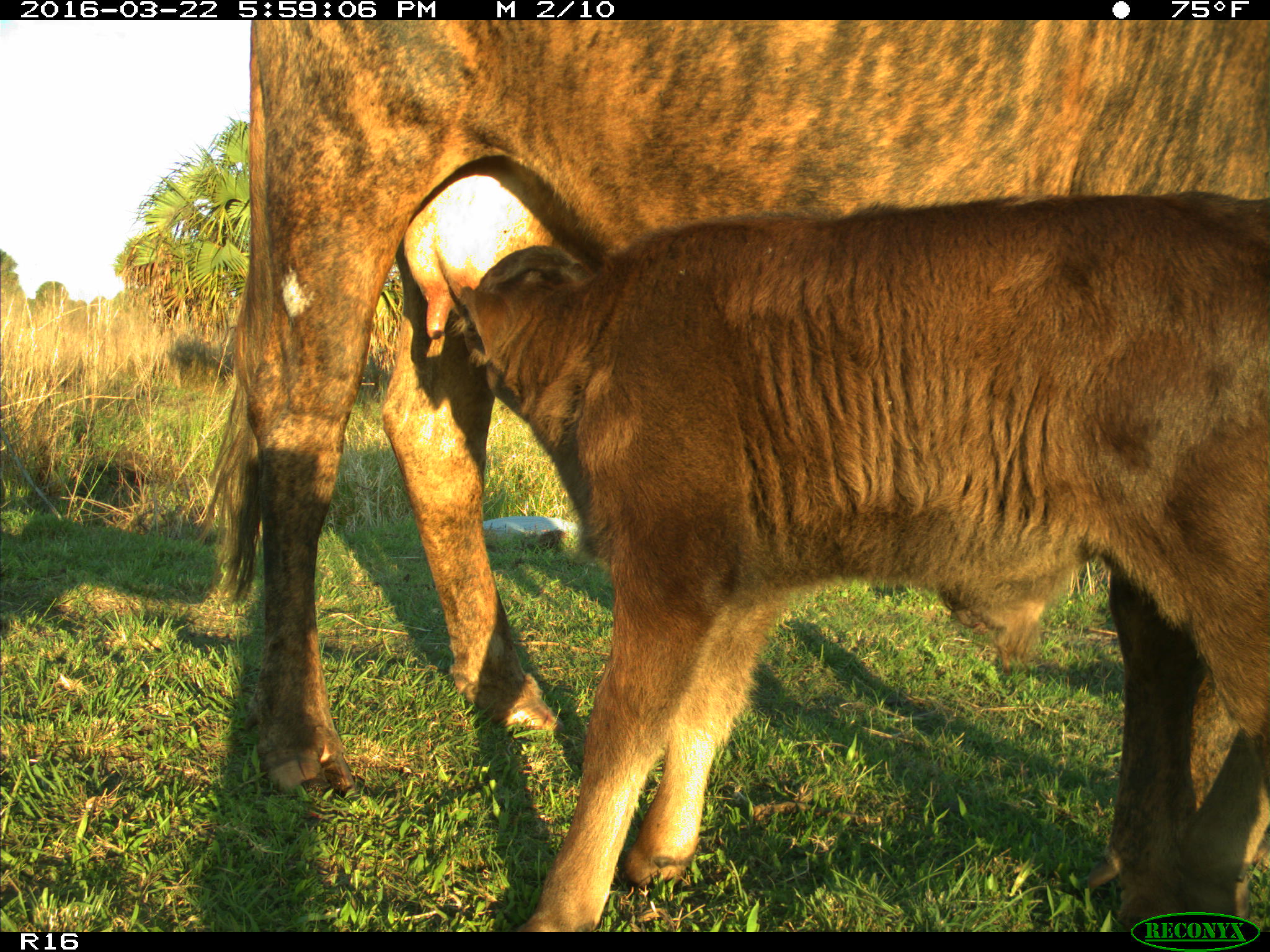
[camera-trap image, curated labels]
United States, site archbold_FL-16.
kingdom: Animalia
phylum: Chordata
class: Mammalia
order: Artiodactyla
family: Bovidae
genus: Bos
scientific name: Bos taurus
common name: domestic cow